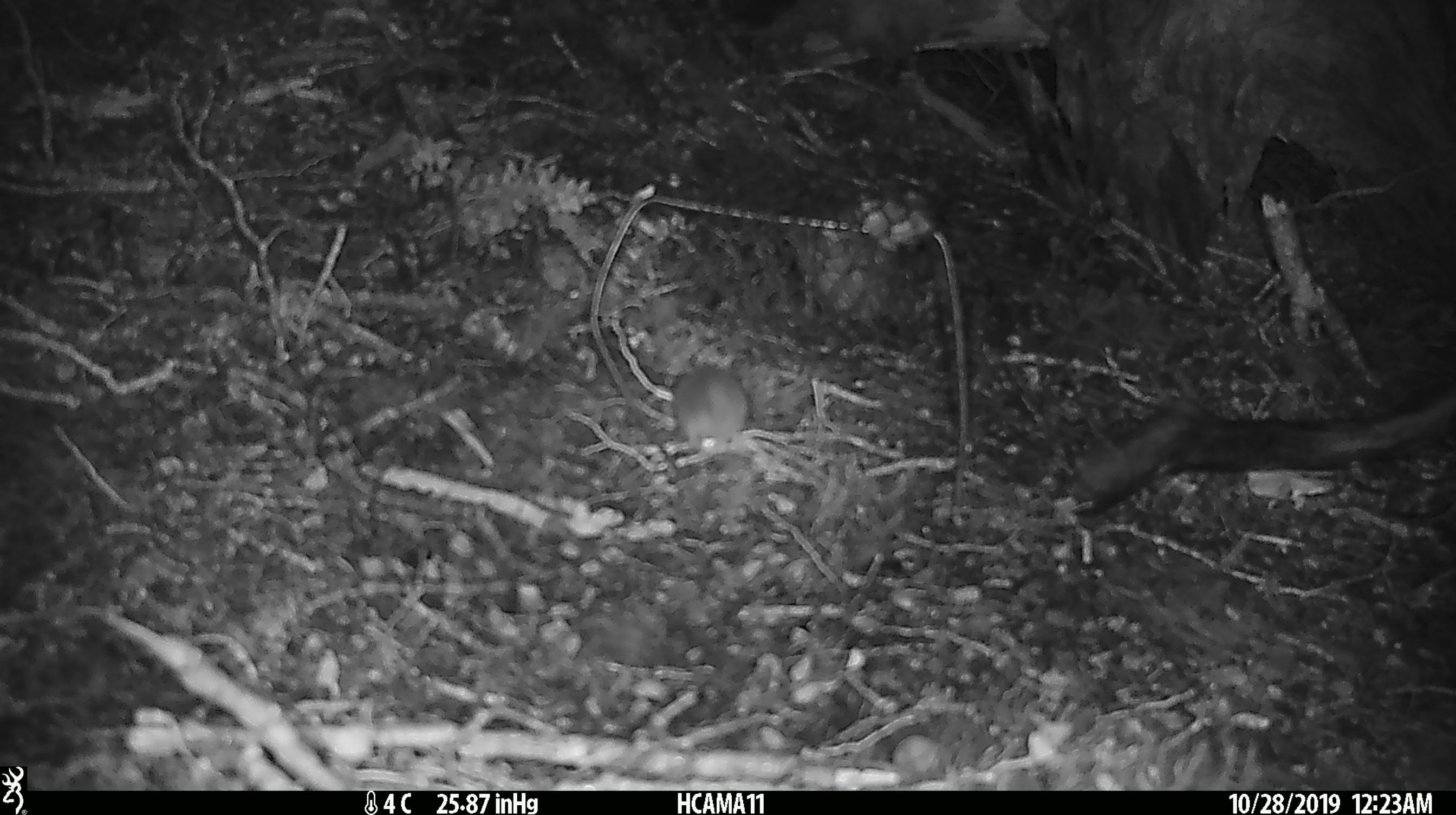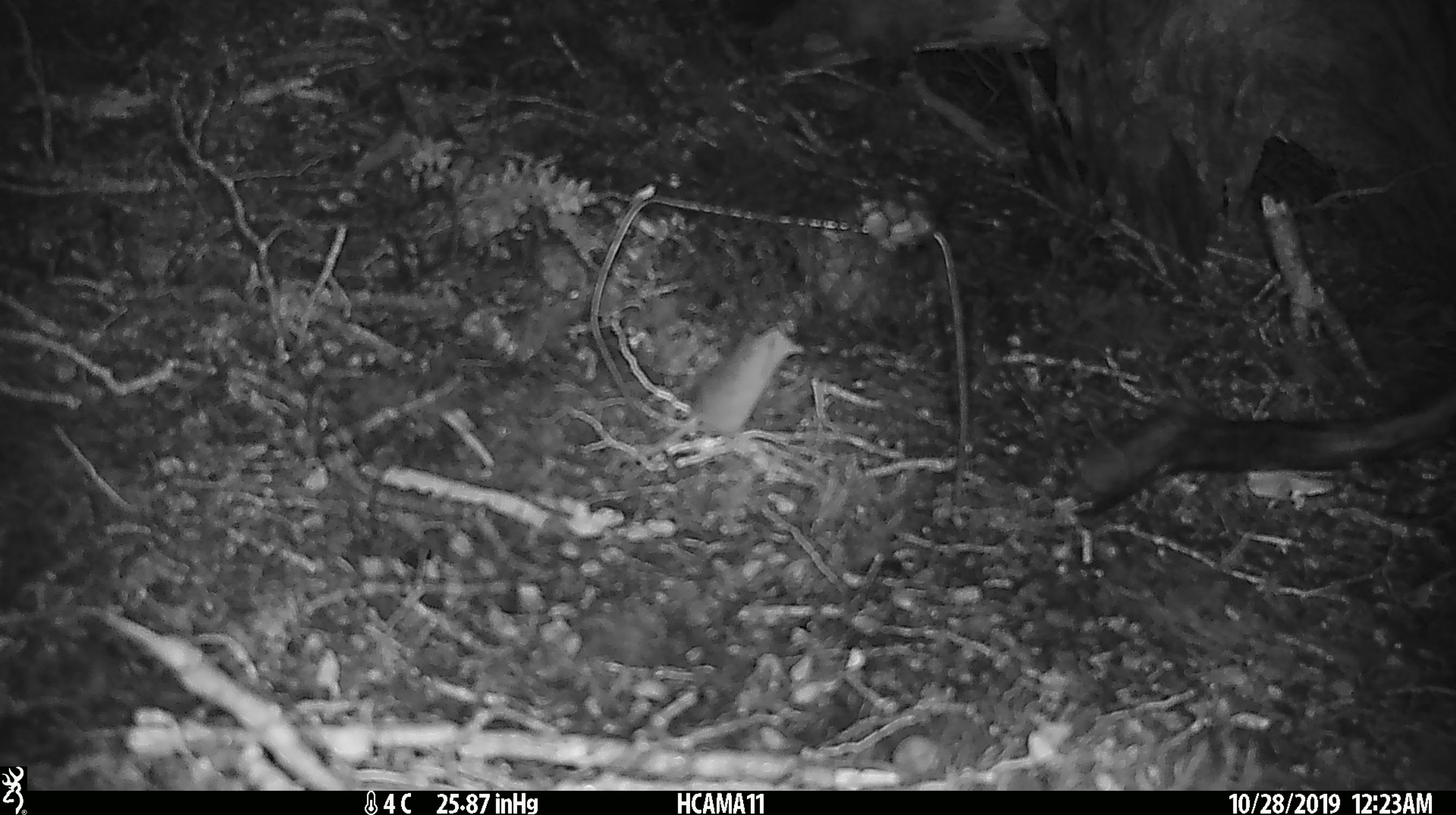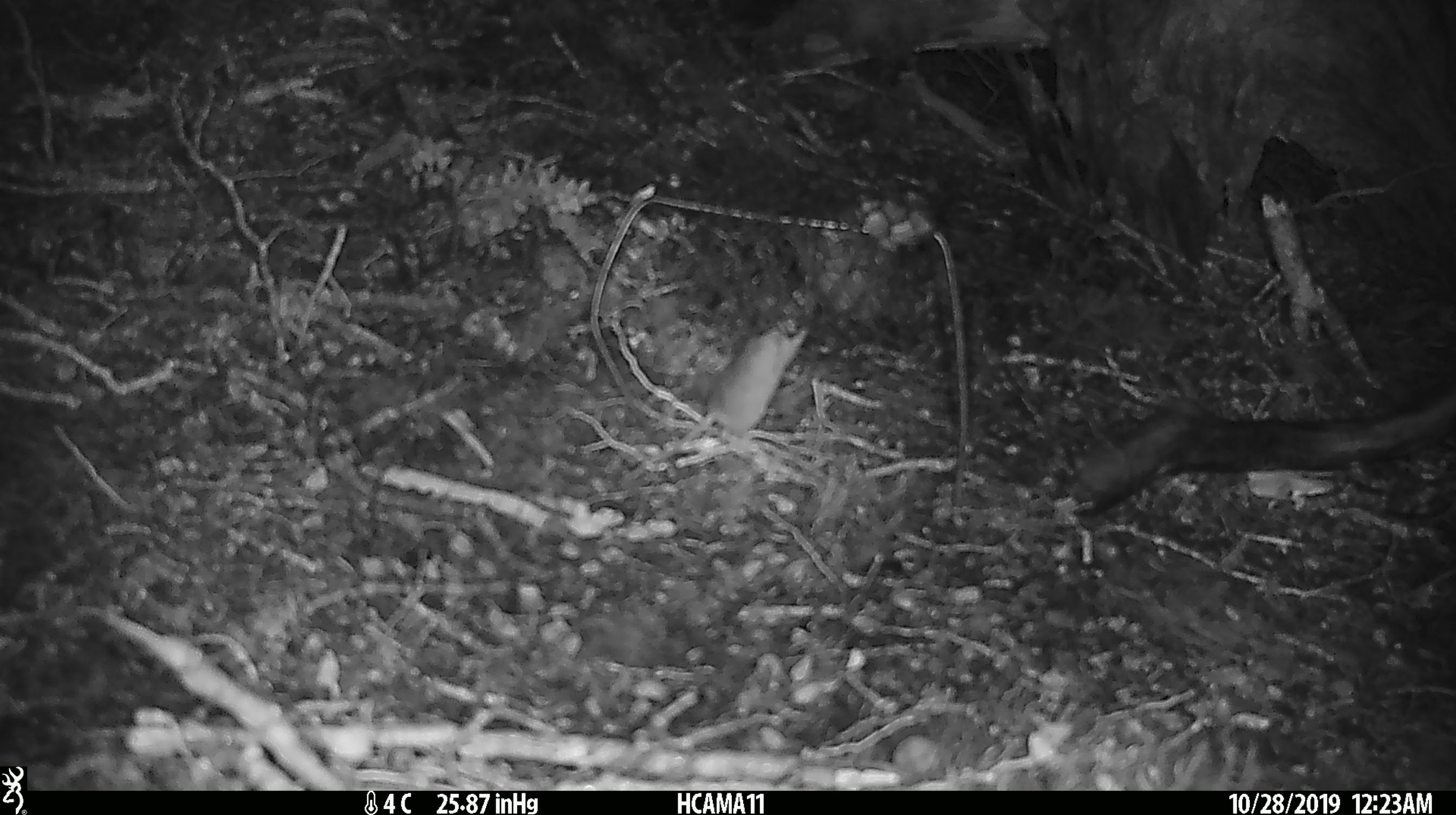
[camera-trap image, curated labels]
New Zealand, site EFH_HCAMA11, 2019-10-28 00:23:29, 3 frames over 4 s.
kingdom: Animalia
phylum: Chordata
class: Mammalia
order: Rodentia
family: Muridae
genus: Mus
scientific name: Mus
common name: mouse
Mouse (Mus).